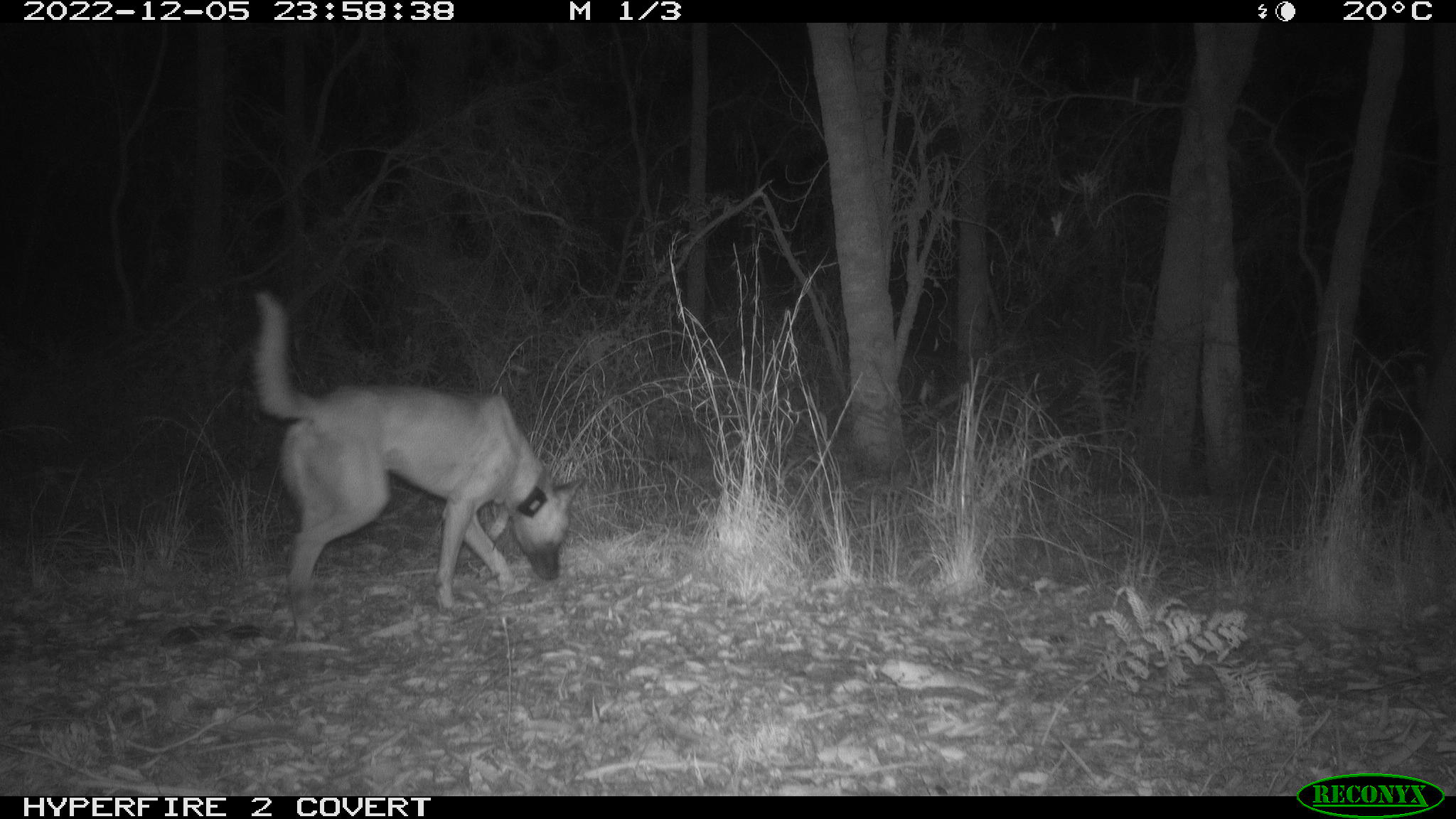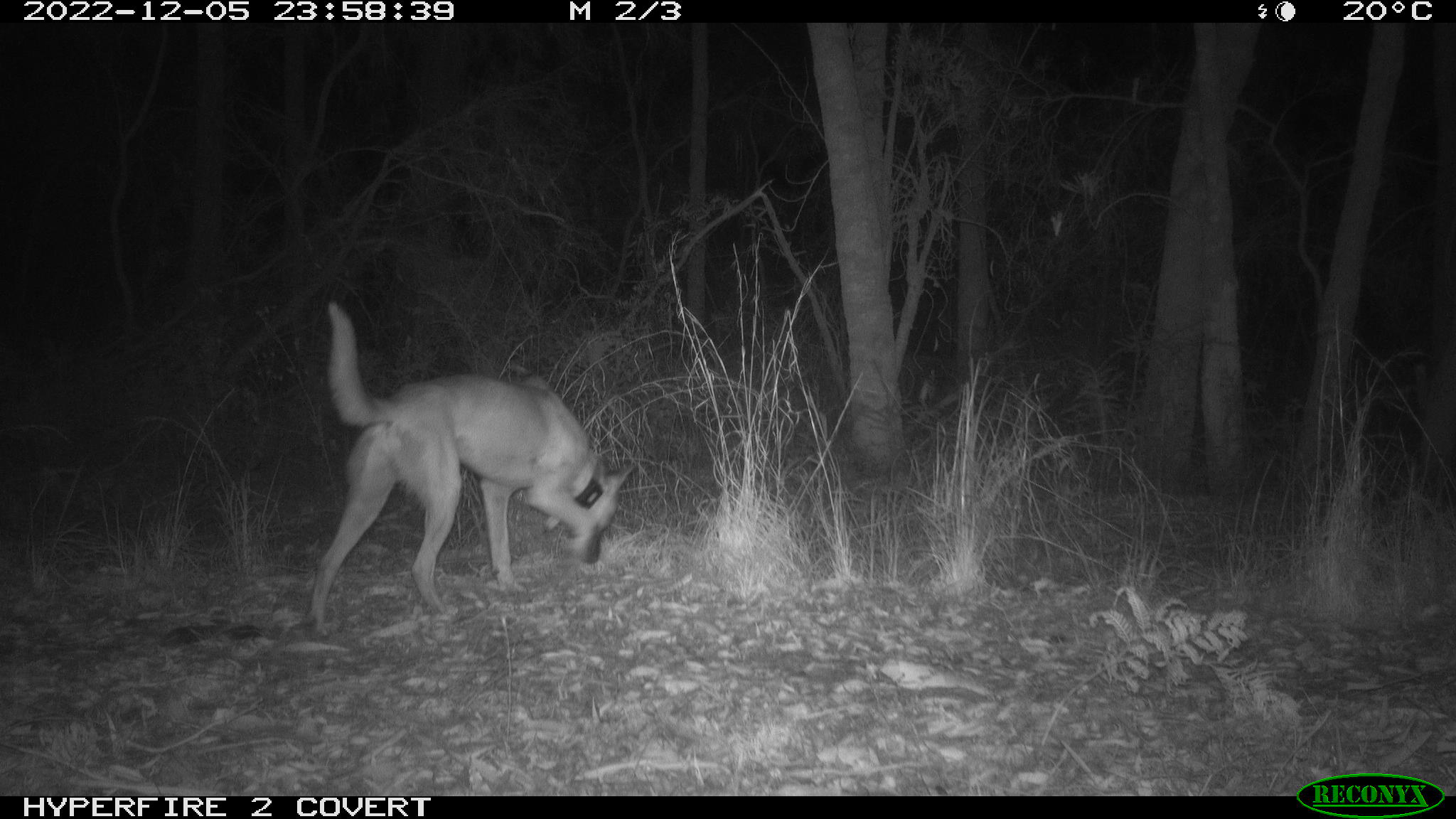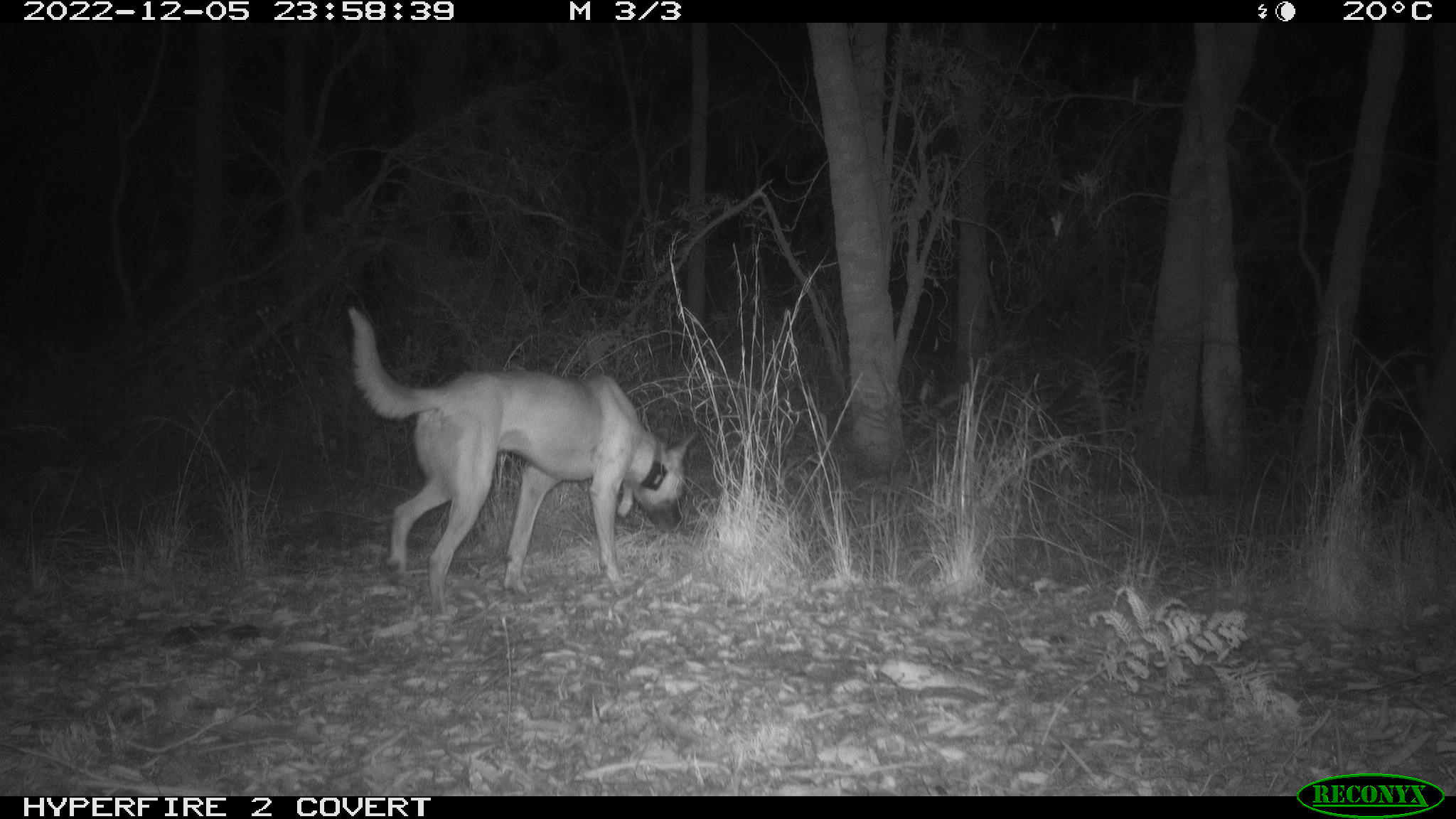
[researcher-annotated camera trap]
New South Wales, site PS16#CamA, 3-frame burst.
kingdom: Animalia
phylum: Chordata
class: Mammalia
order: Carnivora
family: Canidae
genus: Canis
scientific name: Canis familiaris dingo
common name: dingo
Dingo (Canis familiaris dingo).